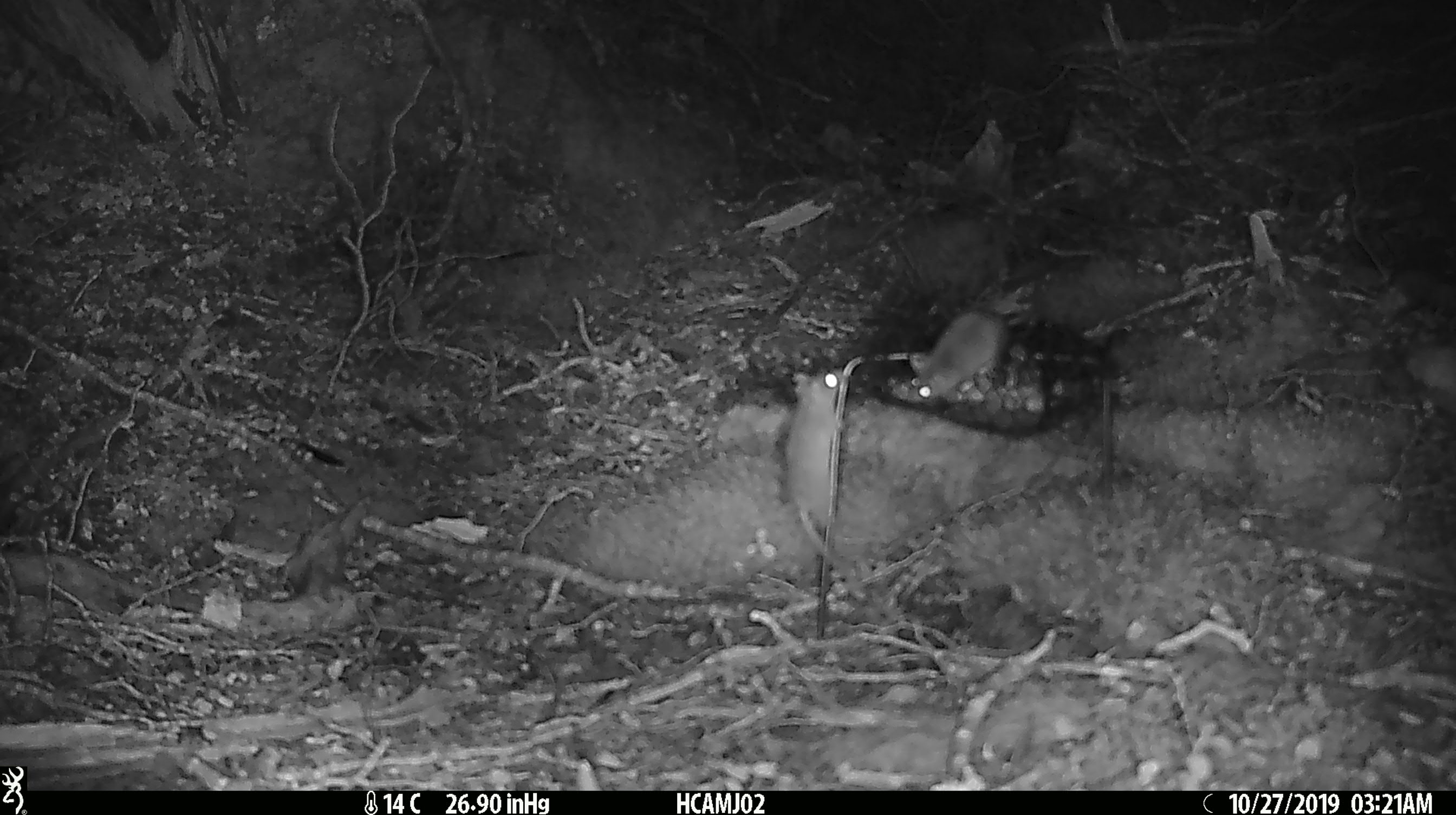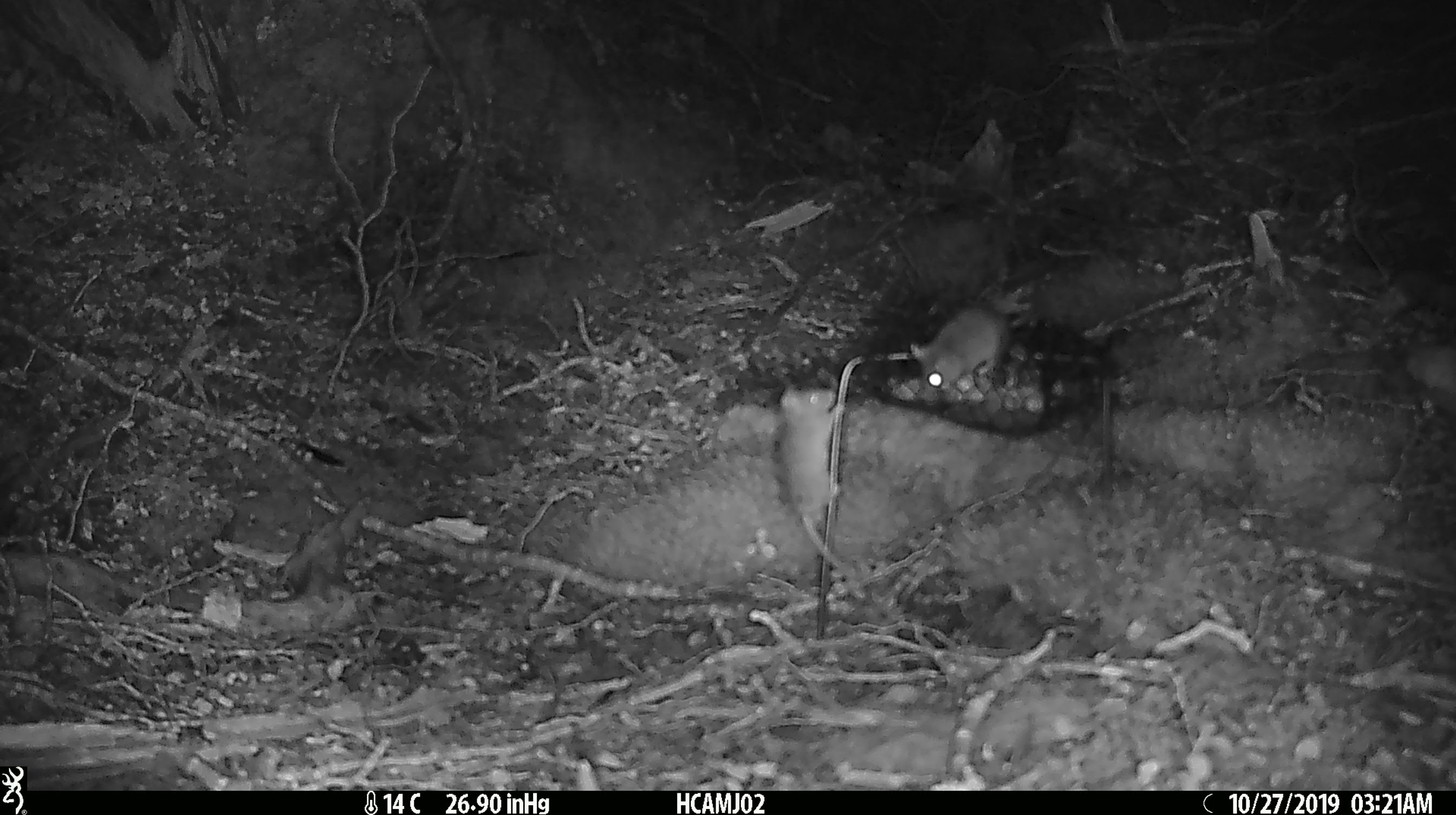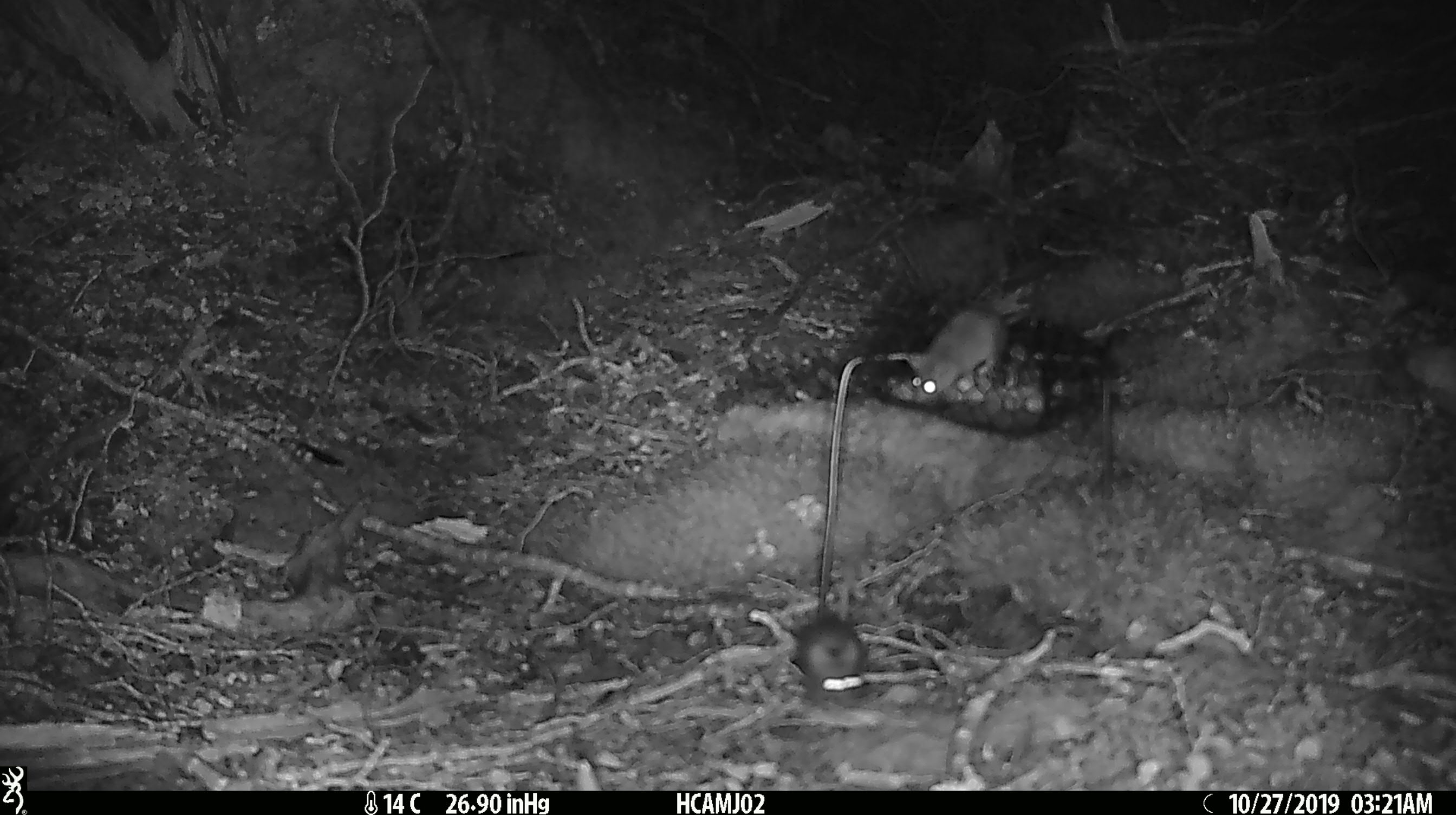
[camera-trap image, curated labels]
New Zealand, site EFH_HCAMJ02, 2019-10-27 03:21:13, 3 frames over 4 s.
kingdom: Animalia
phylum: Chordata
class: Mammalia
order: Rodentia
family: Muridae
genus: Mus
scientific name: Mus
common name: mouse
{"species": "mouse (Mus)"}